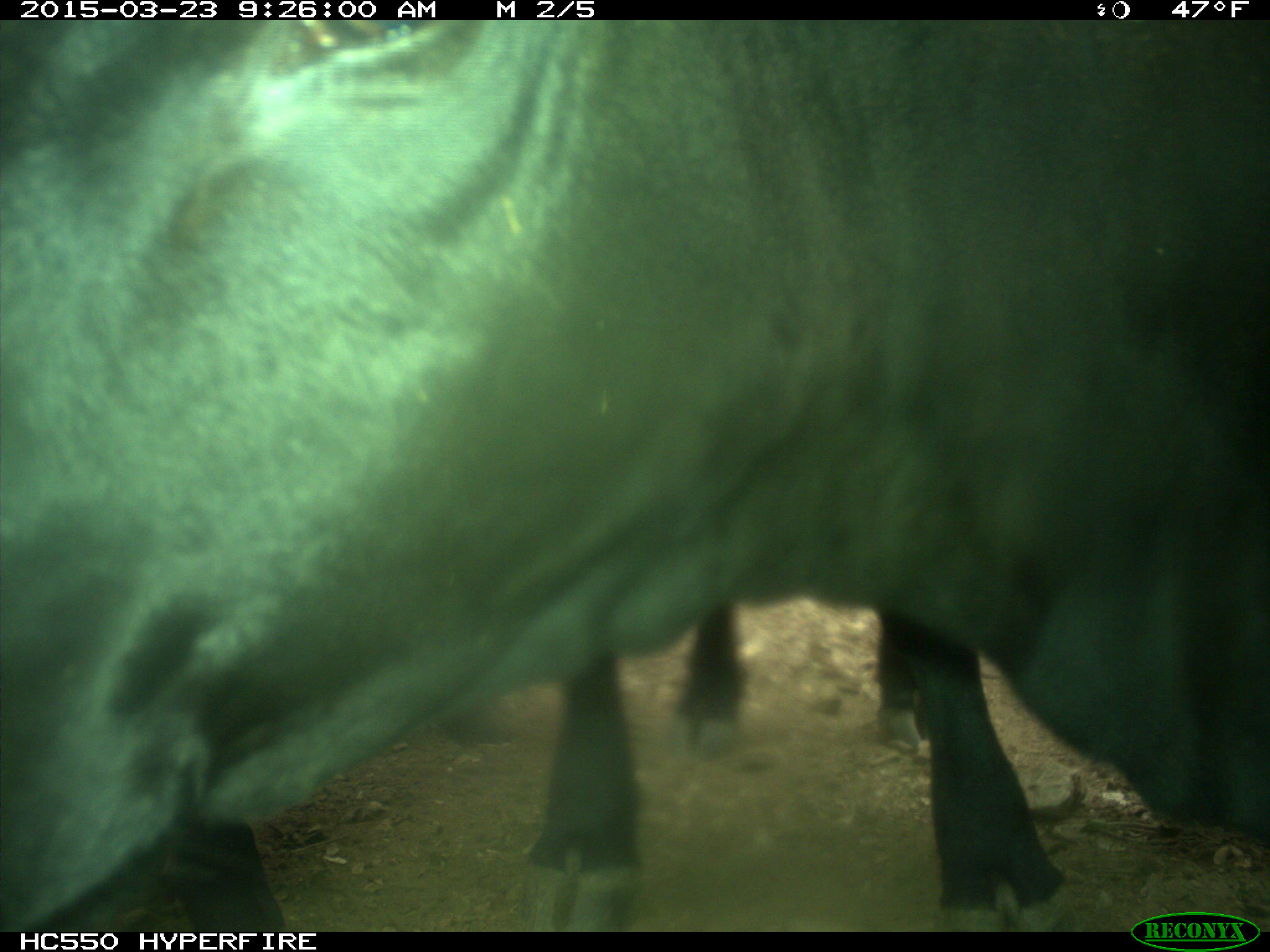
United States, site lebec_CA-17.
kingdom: Animalia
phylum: Chordata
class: Mammalia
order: Artiodactyla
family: Bovidae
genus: Bos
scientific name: Bos taurus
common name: domestic cow